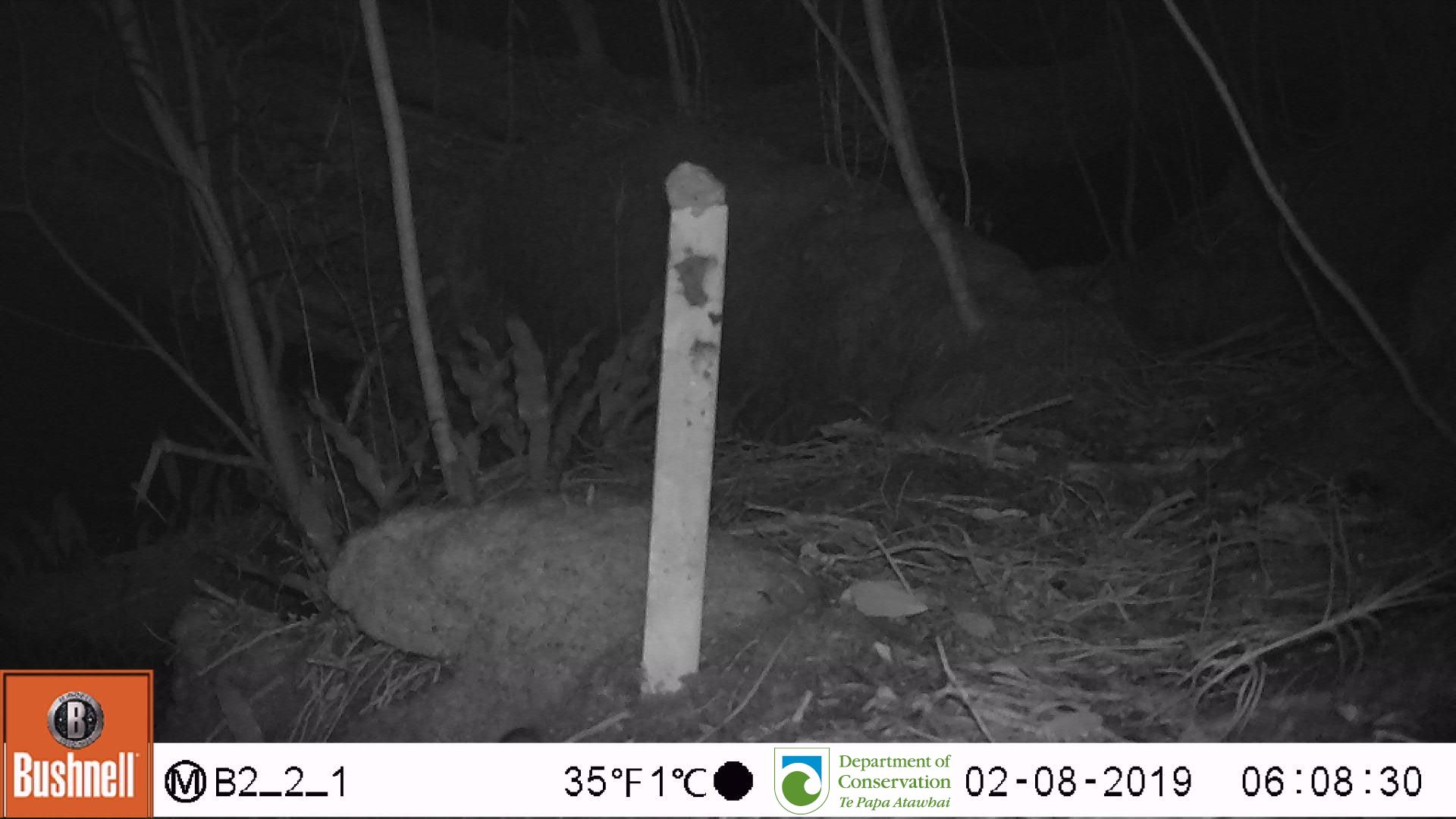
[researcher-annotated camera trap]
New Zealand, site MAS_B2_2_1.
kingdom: Animalia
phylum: Chordata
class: Mammalia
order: Rodentia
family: Muridae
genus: Mus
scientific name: Mus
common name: mouse